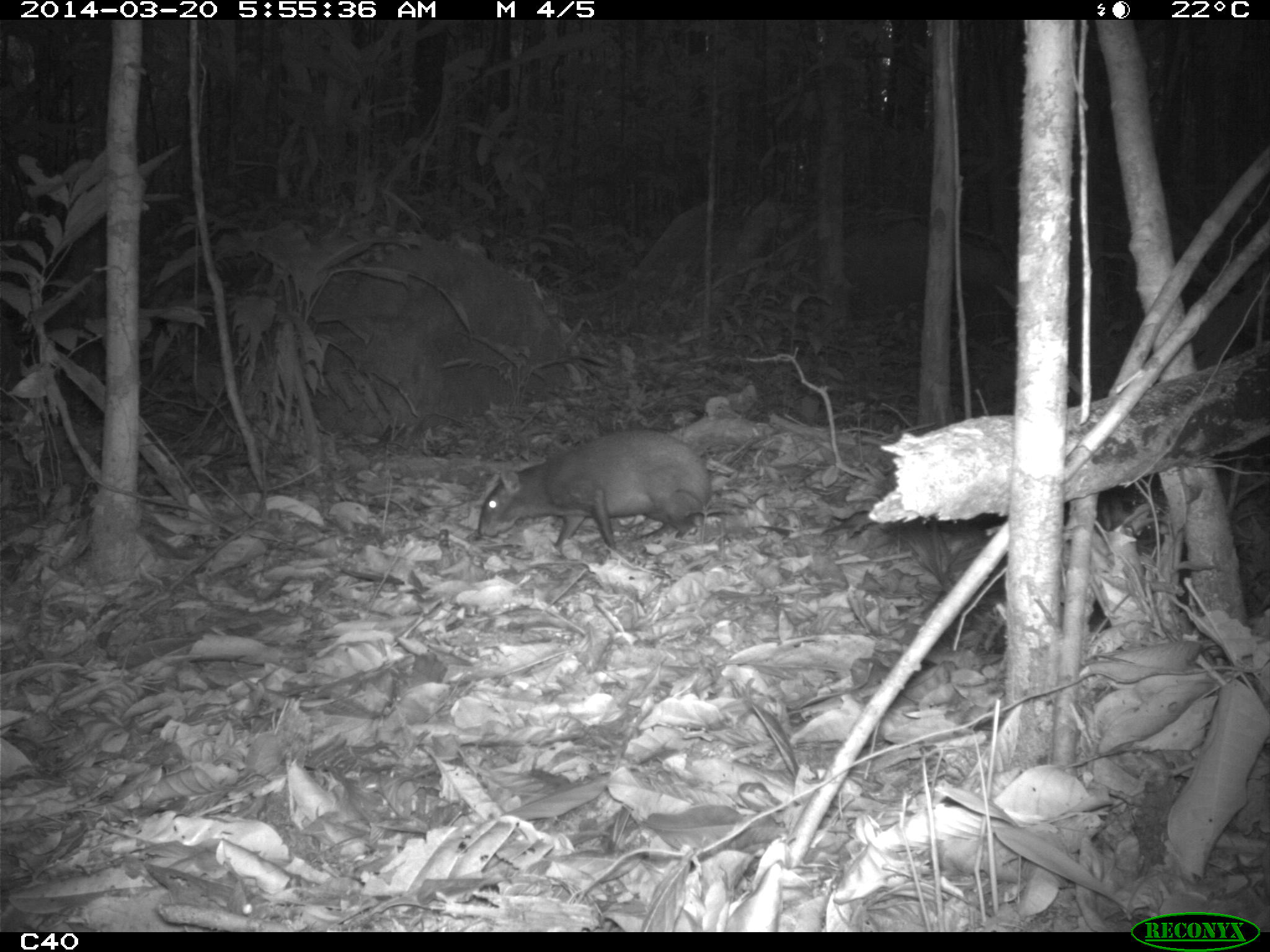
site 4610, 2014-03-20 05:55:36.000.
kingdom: Animalia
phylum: Chordata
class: Mammalia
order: Rodentia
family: Dasyproctidae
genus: Dasyprocta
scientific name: Dasyprocta leporina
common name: red-rumped agouti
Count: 1.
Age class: adult.